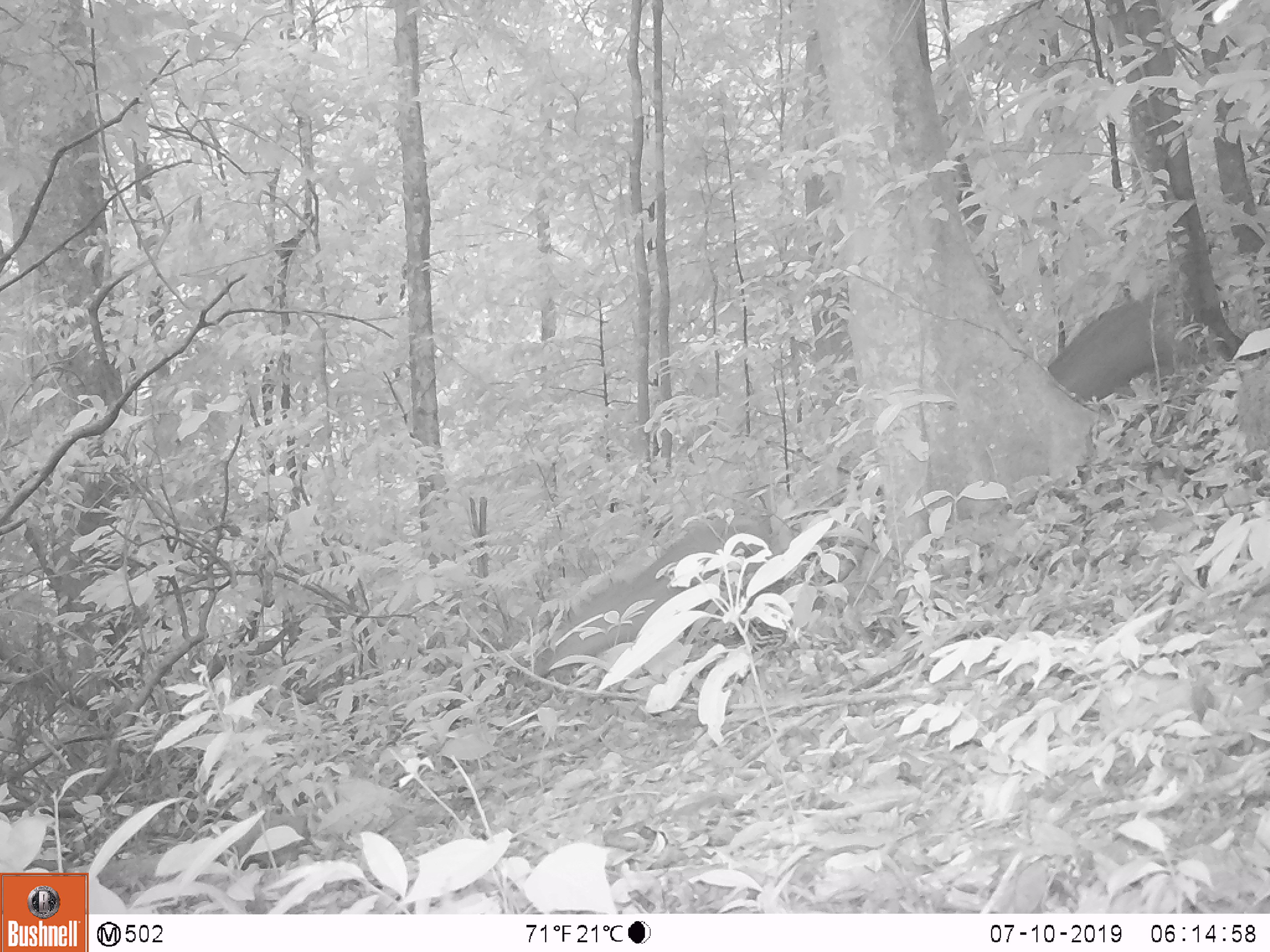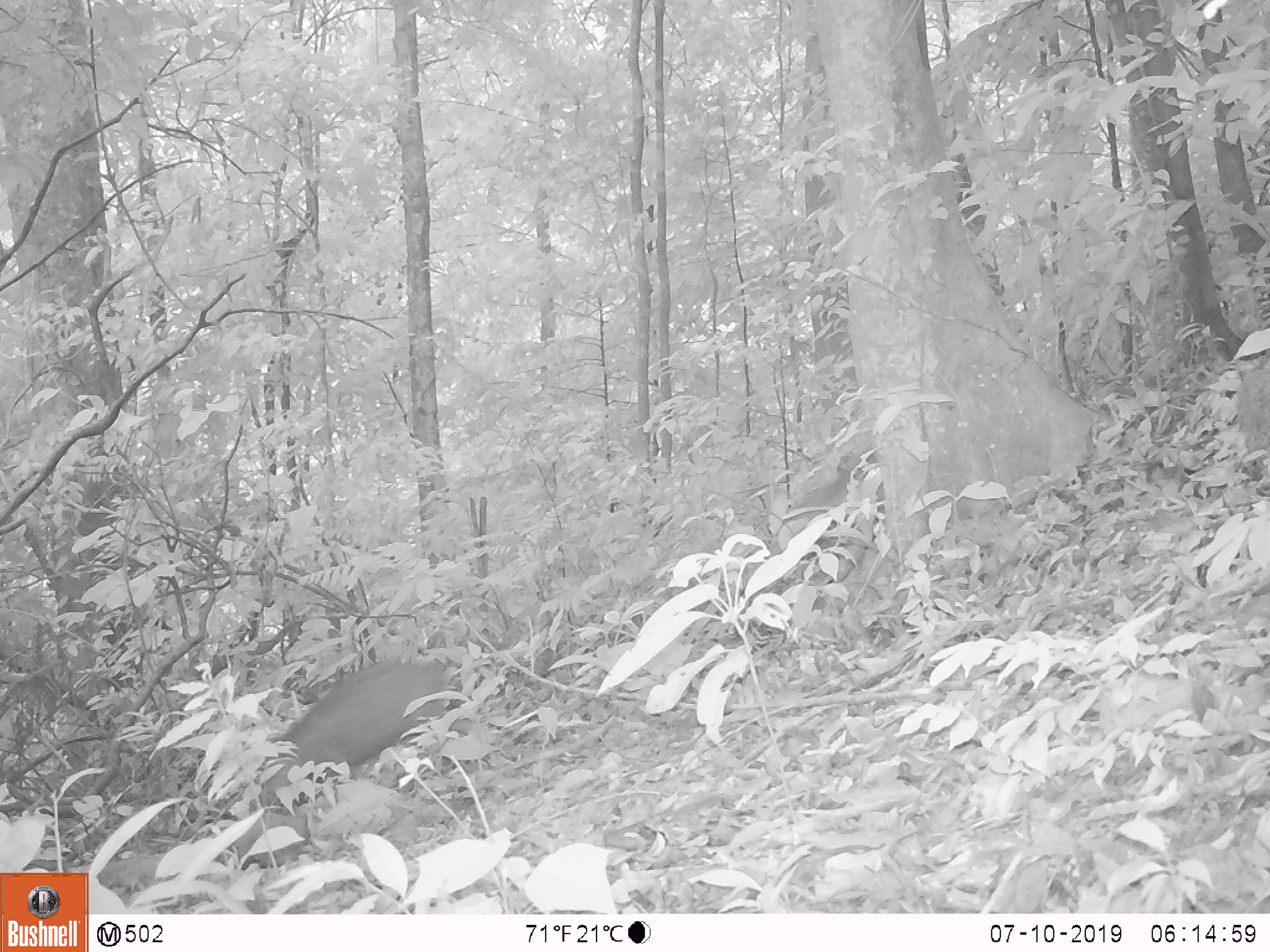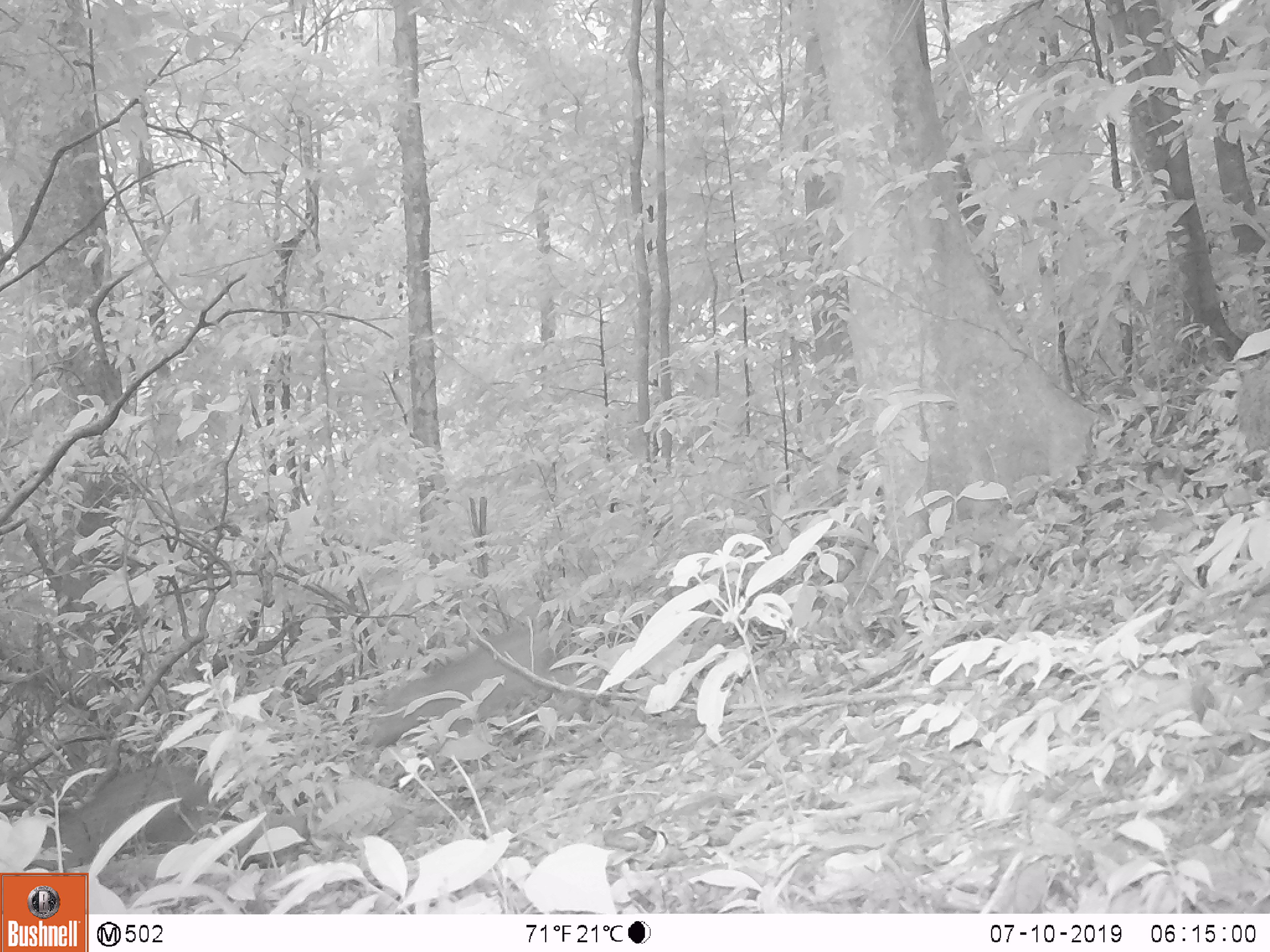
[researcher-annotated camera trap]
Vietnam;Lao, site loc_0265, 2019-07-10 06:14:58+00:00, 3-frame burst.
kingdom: Animalia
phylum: Chordata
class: Mammalia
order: Artiodactyla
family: Suidae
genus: Sus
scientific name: Sus scrofa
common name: eurasian wild pig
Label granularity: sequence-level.